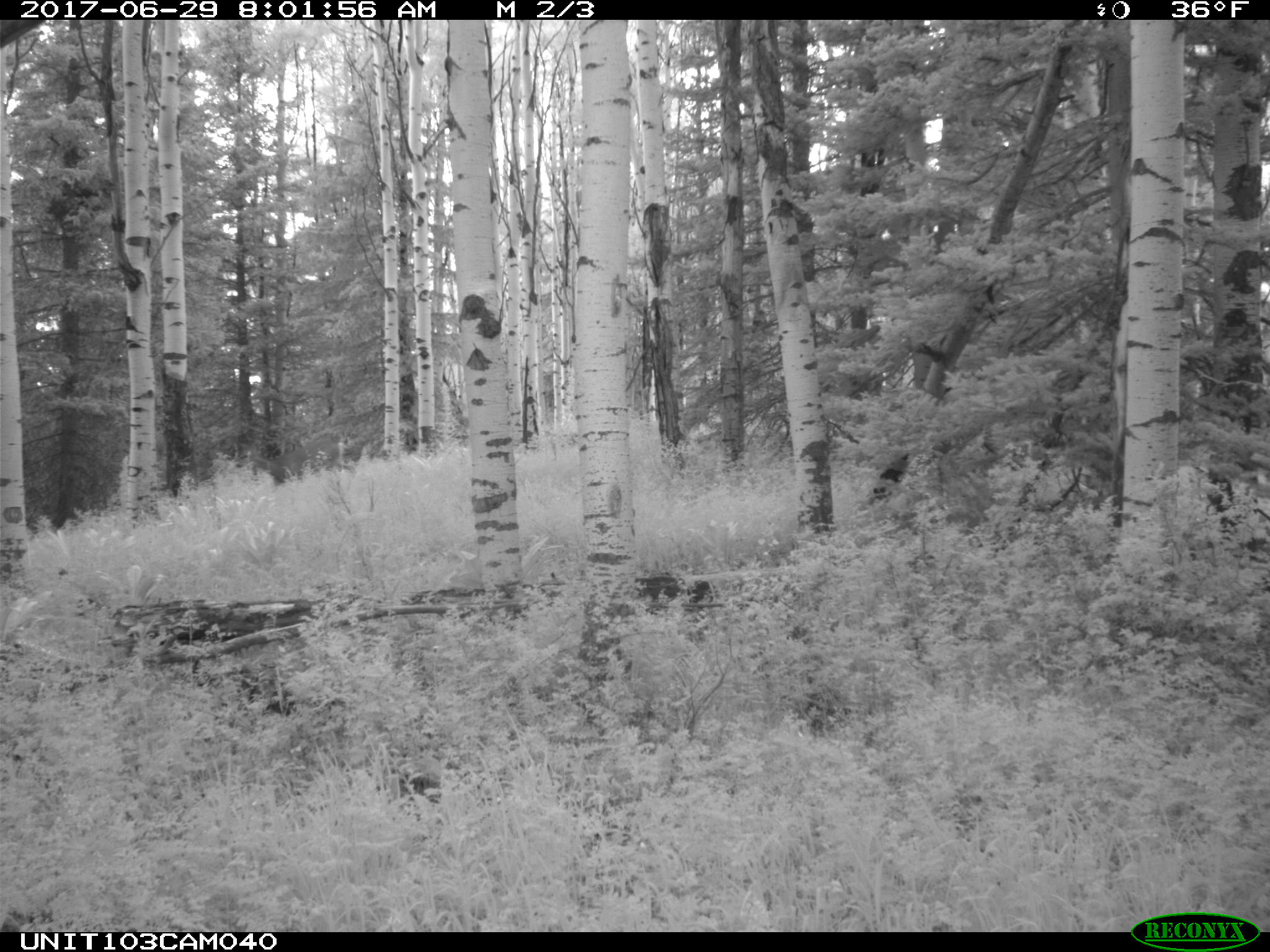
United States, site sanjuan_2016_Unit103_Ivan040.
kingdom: Animalia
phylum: Chordata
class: Mammalia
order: Artiodactyla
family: Cervidae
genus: Odocoileus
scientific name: Odocoileus hemionus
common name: mule deer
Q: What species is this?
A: Odocoileus hemionus (mule deer).